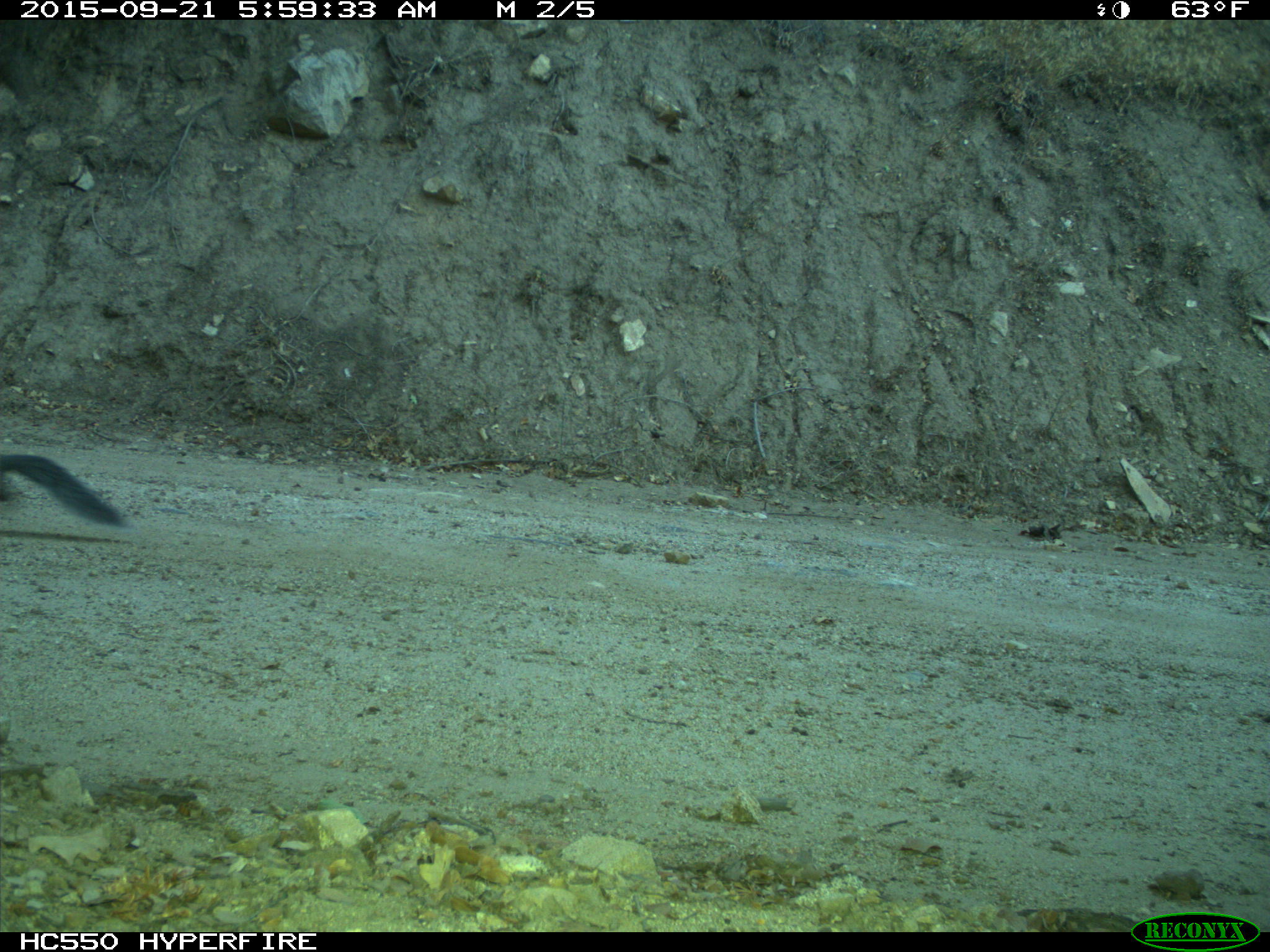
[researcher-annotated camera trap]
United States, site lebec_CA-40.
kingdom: Animalia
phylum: Chordata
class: Mammalia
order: Rodentia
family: Sciuridae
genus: Sciurus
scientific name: Sciurus carolinensis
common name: eastern gray squirrel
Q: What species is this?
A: Sciurus carolinensis (eastern gray squirrel).